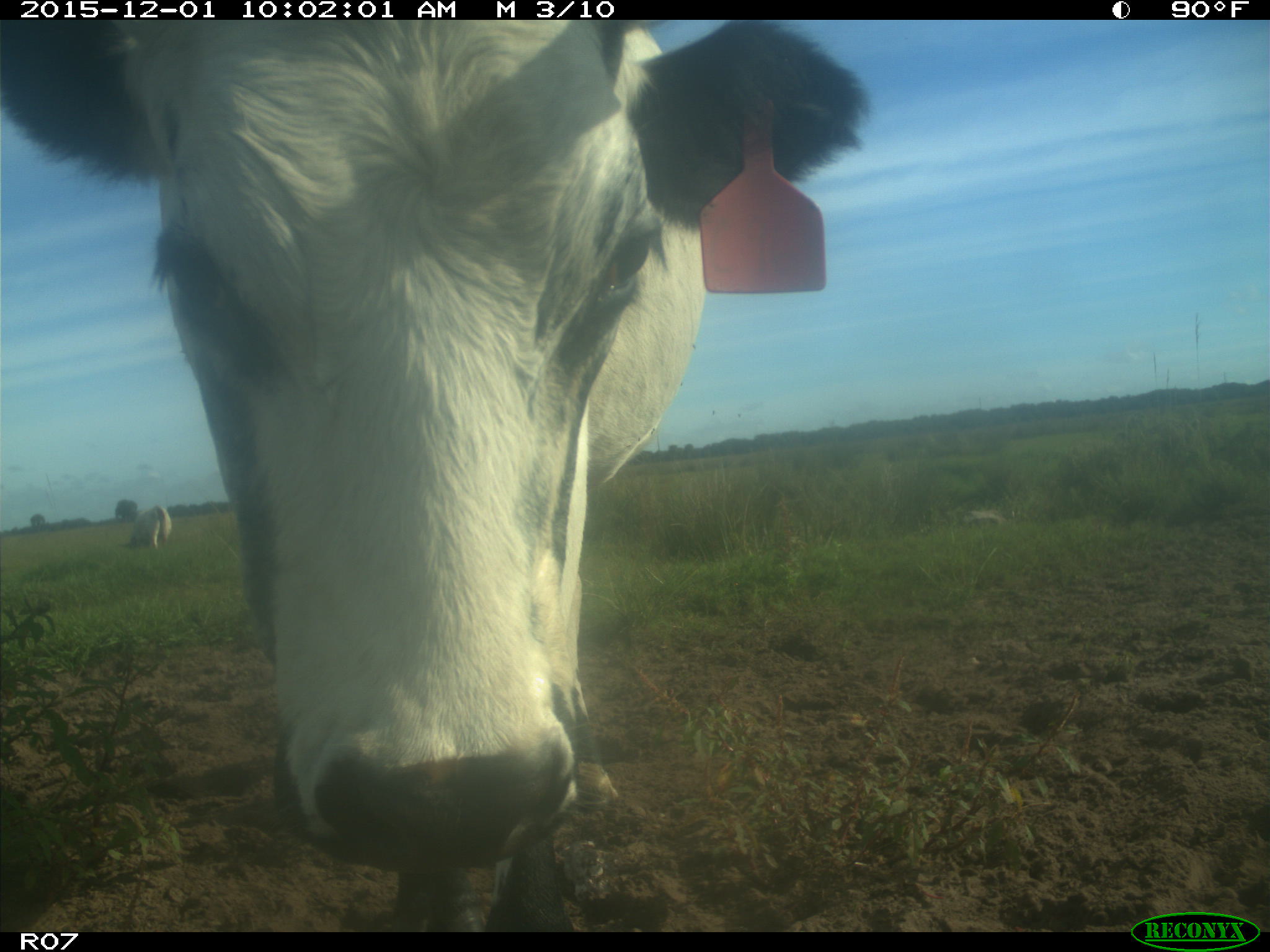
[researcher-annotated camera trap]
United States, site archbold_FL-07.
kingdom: Animalia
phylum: Chordata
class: Mammalia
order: Artiodactyla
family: Bovidae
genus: Bos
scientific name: Bos taurus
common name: domestic cow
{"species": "Bos taurus (domestic cow)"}